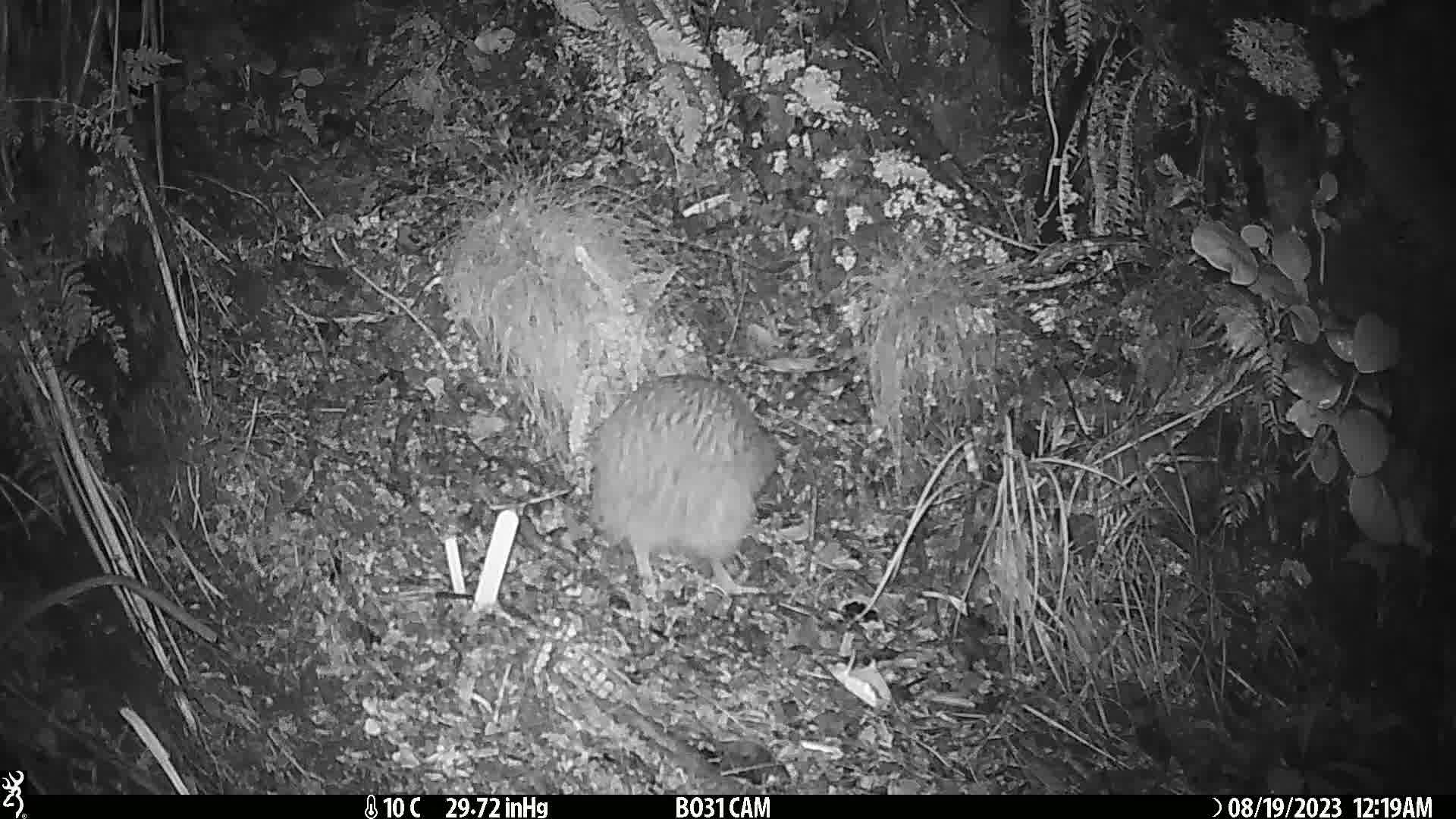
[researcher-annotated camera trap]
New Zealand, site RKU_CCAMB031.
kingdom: Animalia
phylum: Chordata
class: Aves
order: Apterygiformes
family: Apterygidae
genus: Apteryx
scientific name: Apteryx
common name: kiwi